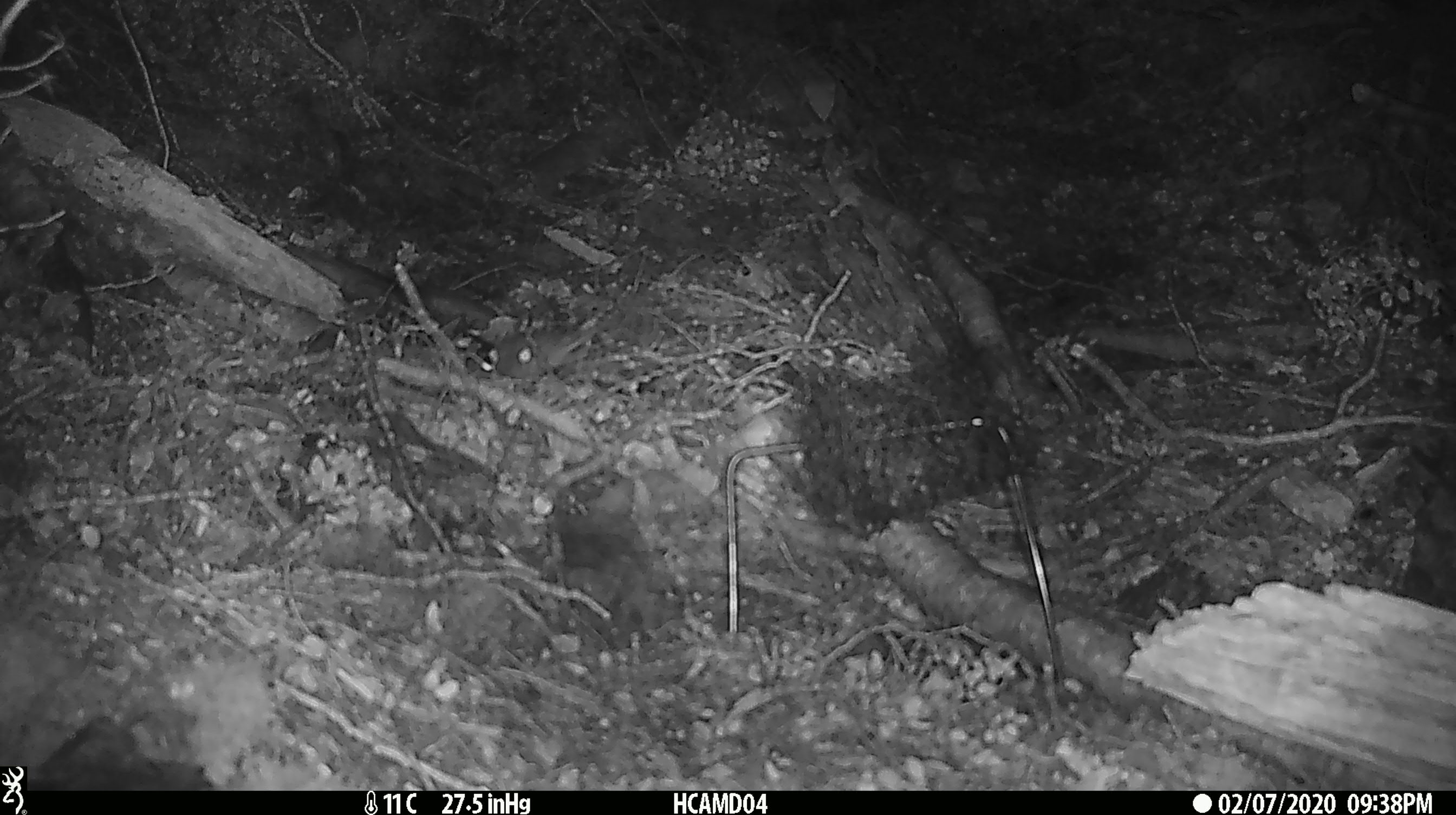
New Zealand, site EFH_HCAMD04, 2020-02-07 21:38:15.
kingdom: Animalia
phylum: Chordata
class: Mammalia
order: Rodentia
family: Muridae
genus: Mus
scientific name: Mus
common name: mouse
Mouse (Mus).